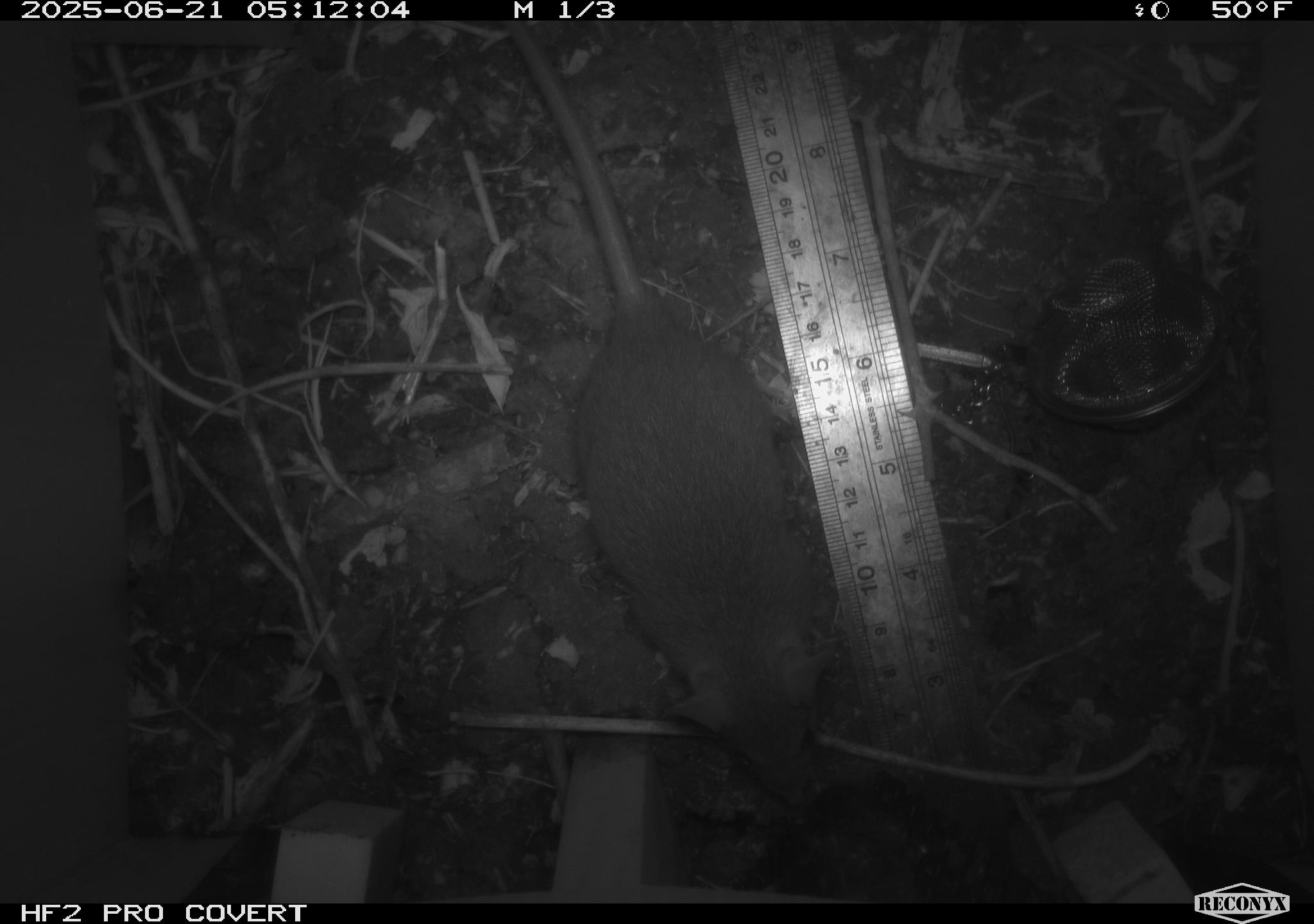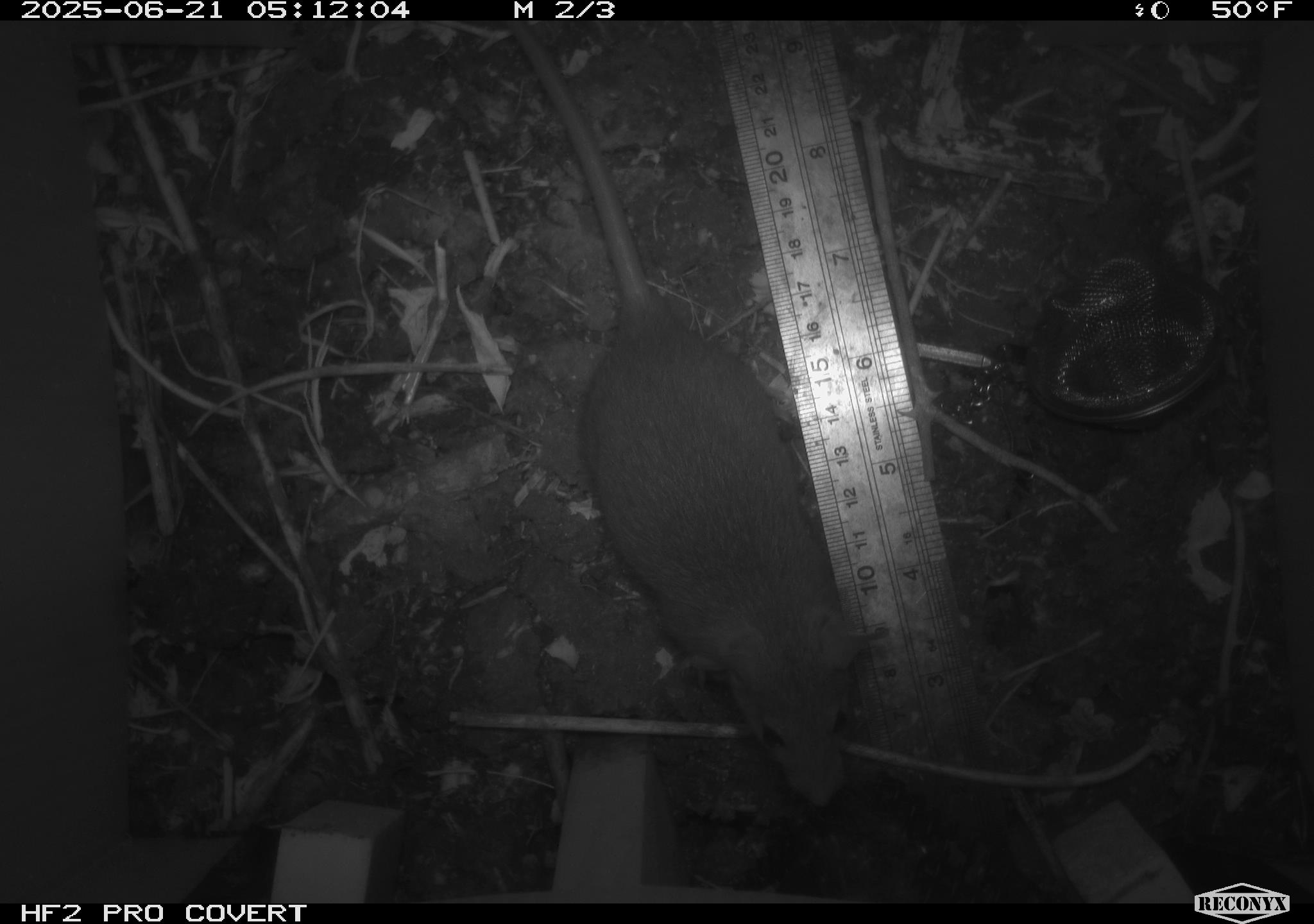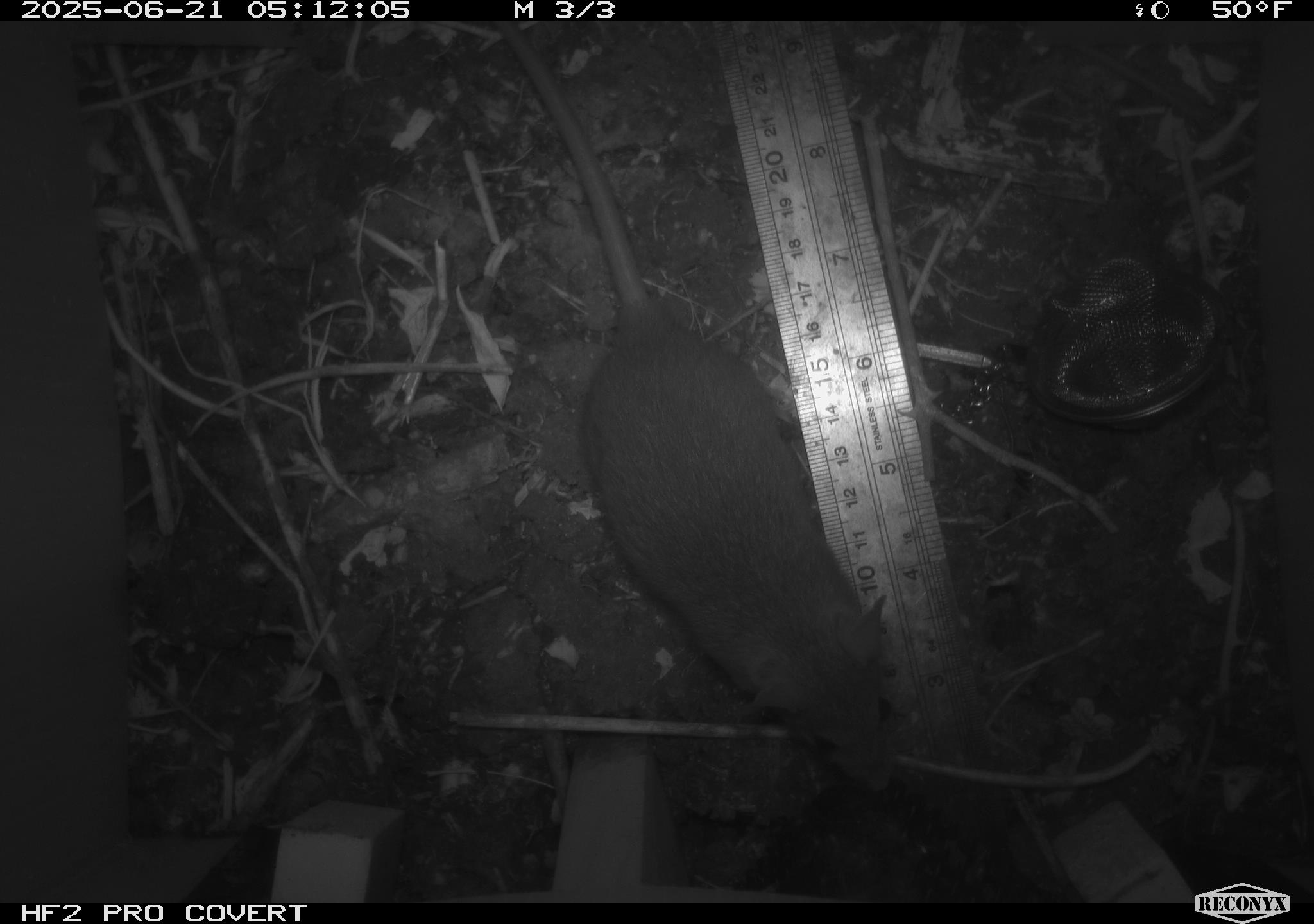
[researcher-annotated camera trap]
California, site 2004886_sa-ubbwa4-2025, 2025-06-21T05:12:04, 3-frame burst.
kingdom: Animalia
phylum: Chordata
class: Mammalia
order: Rodentia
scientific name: Rodentia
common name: rodent